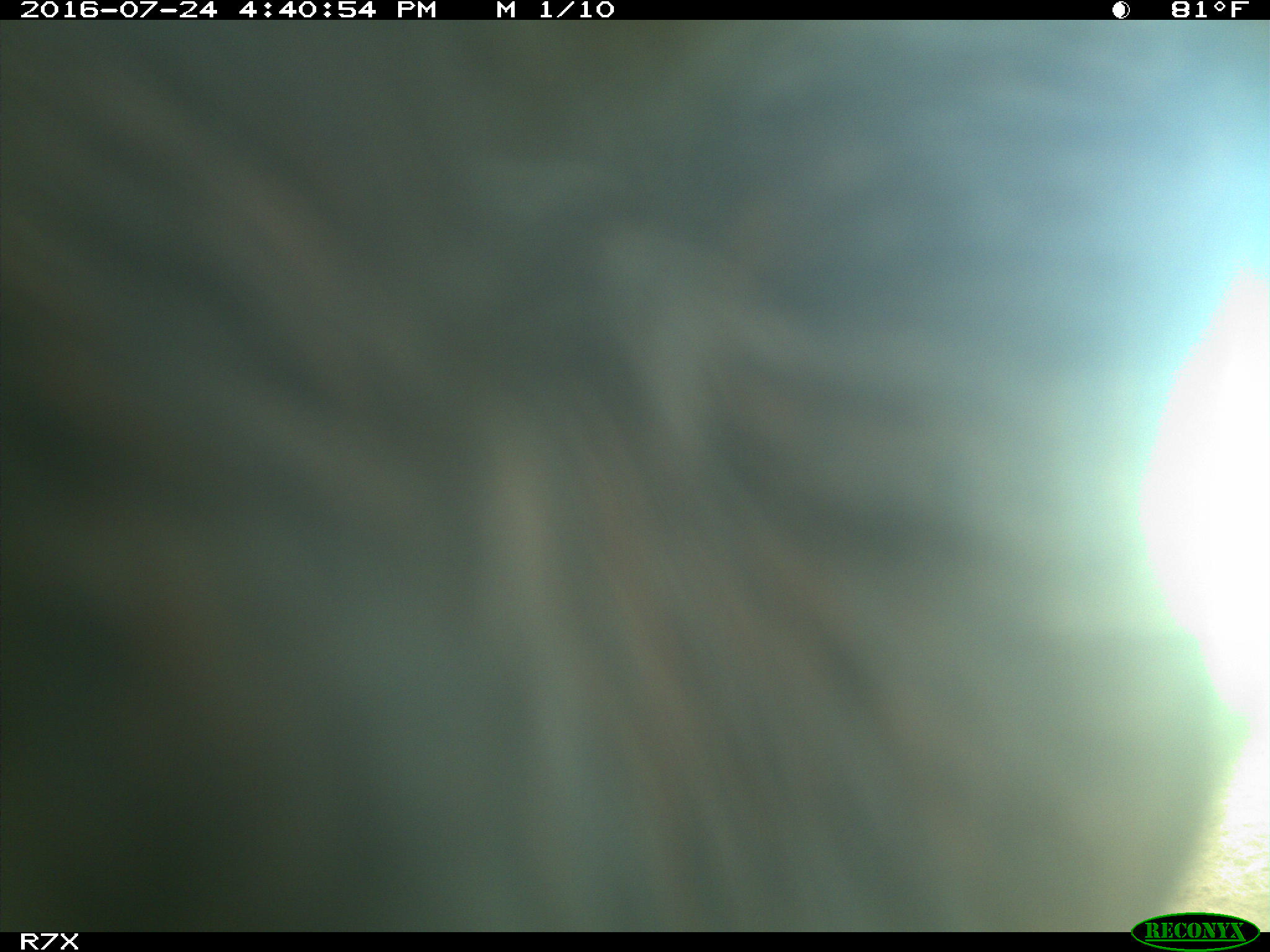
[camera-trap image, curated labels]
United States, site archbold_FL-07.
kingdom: Animalia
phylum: Chordata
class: Mammalia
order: Artiodactyla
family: Bovidae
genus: Bos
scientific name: Bos taurus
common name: domestic cow